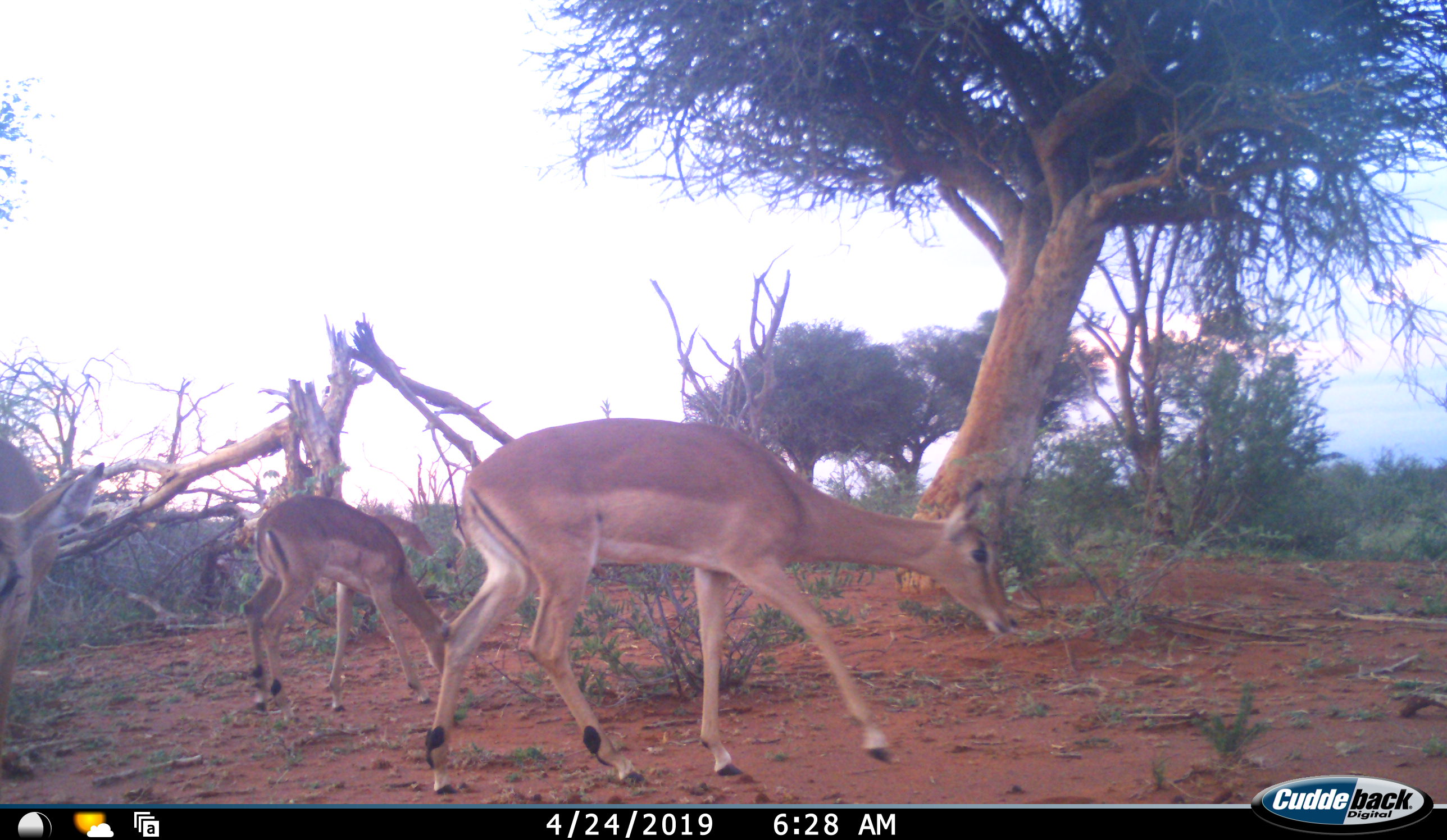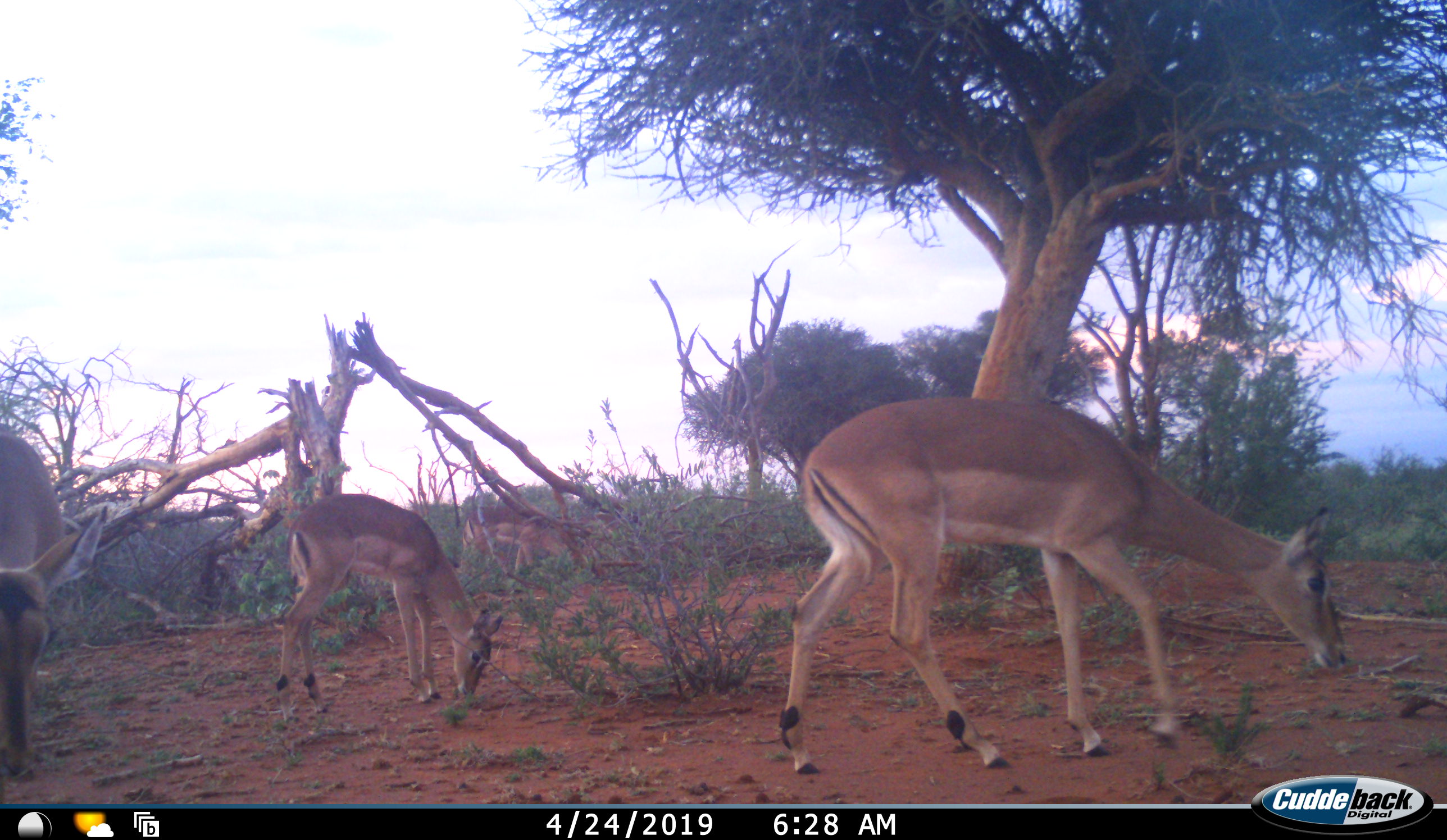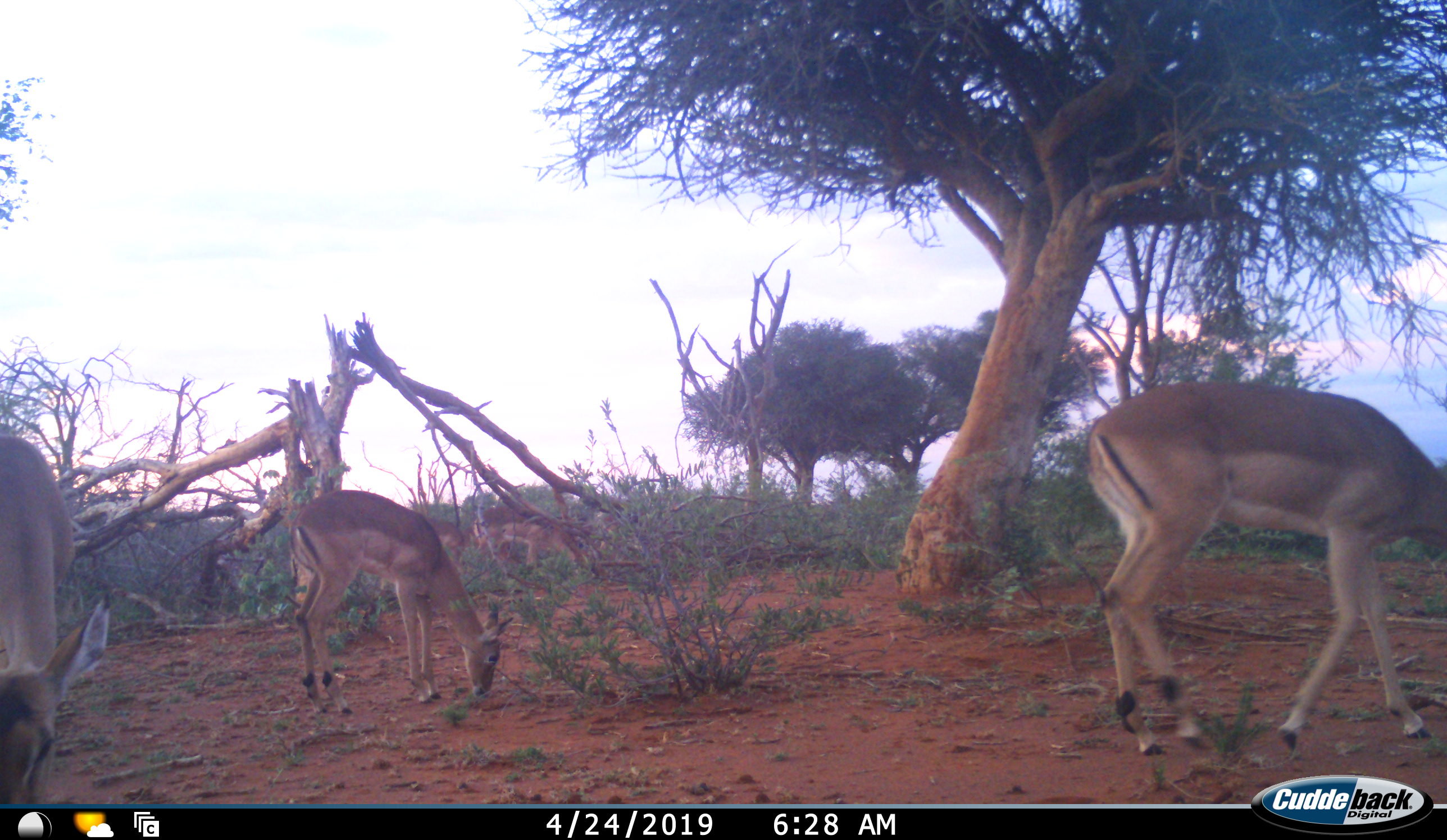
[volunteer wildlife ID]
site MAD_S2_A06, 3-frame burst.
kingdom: Animalia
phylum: Chordata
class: Mammalia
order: Artiodactyla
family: Bovidae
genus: Aepyceros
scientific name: Aepyceros melampus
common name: impala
Impala (Aepyceros melampus), count 5. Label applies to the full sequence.